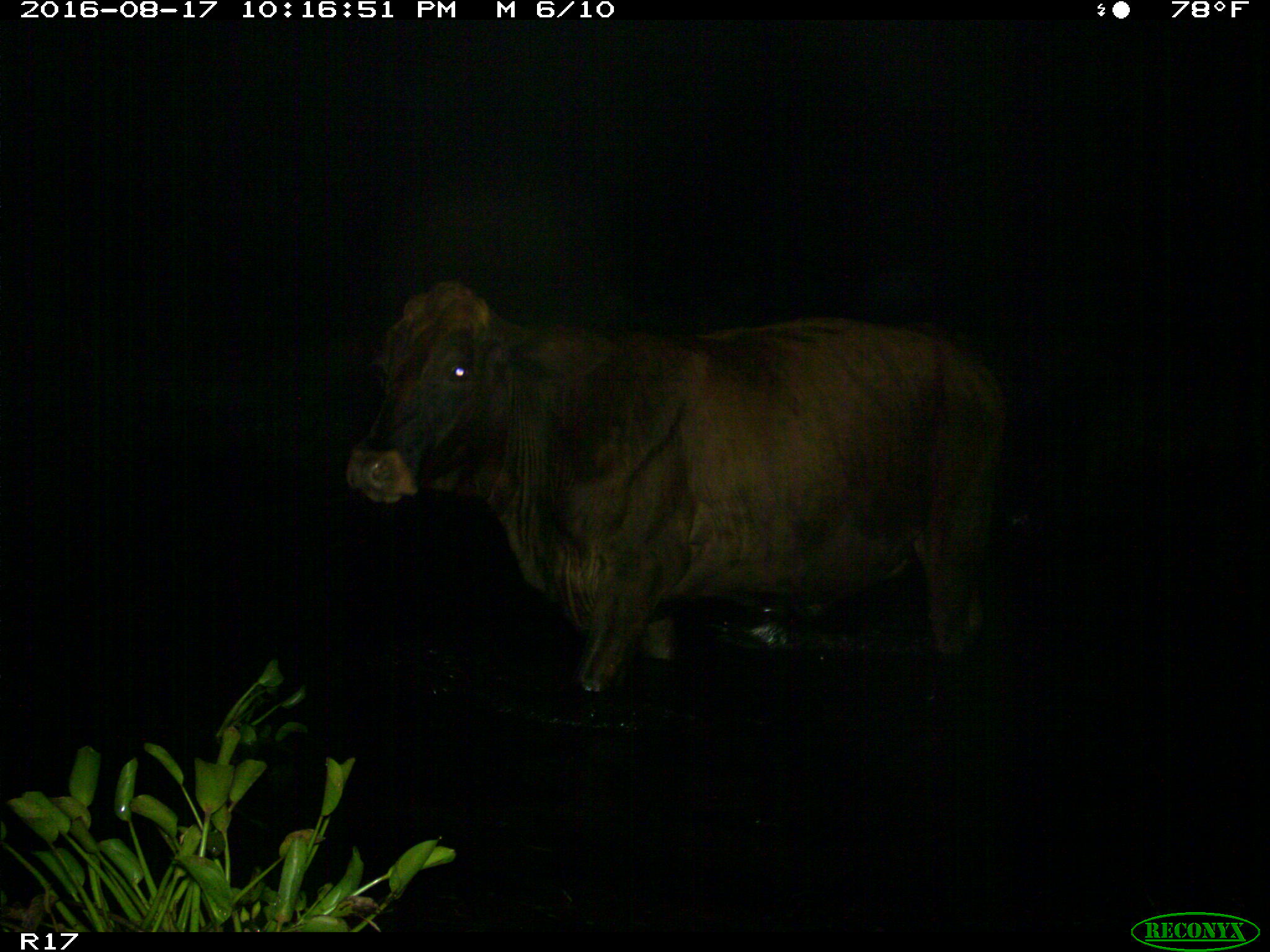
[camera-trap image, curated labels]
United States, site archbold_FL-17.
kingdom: Animalia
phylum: Chordata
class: Mammalia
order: Artiodactyla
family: Bovidae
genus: Bos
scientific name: Bos taurus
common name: domestic cow